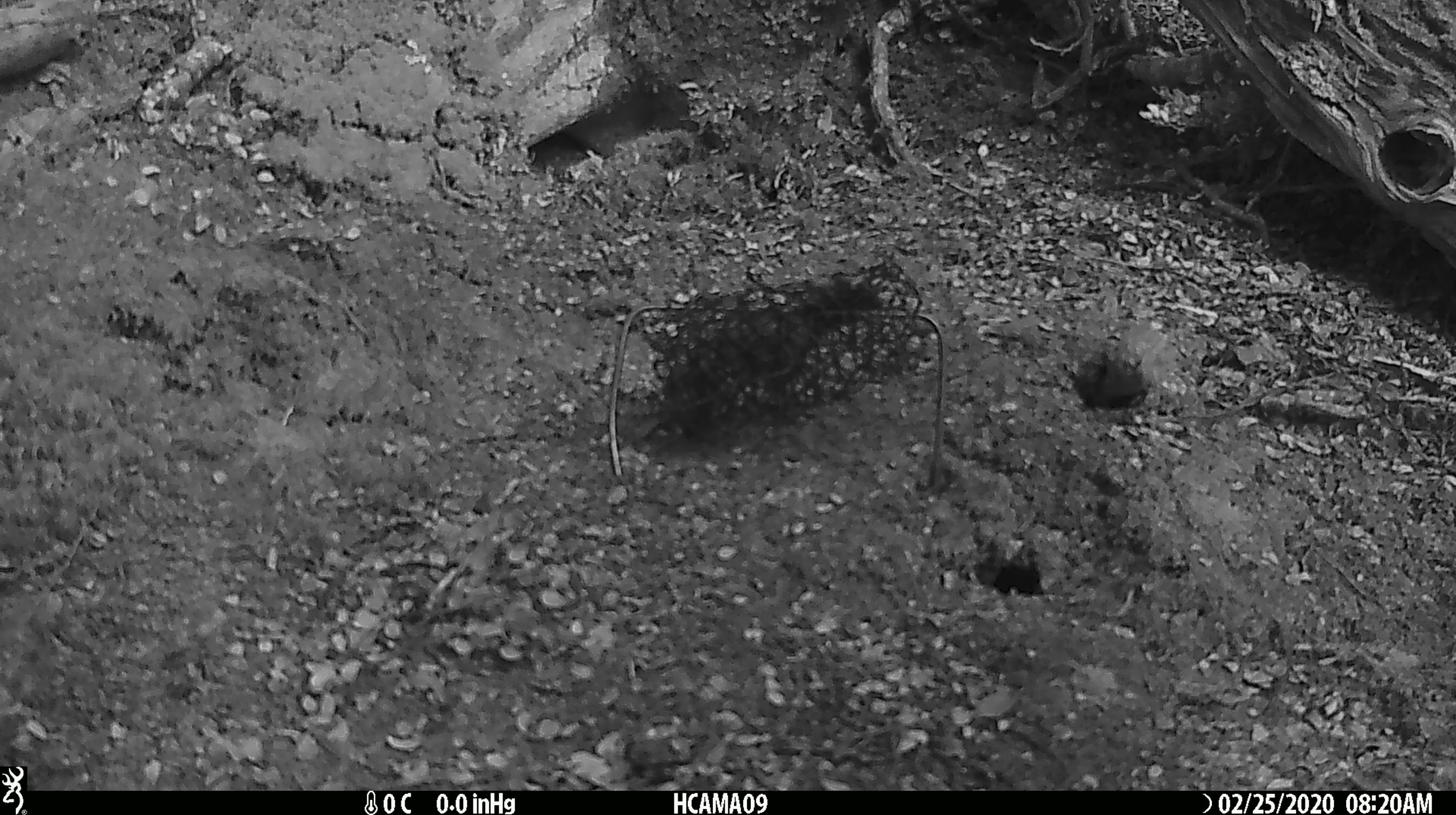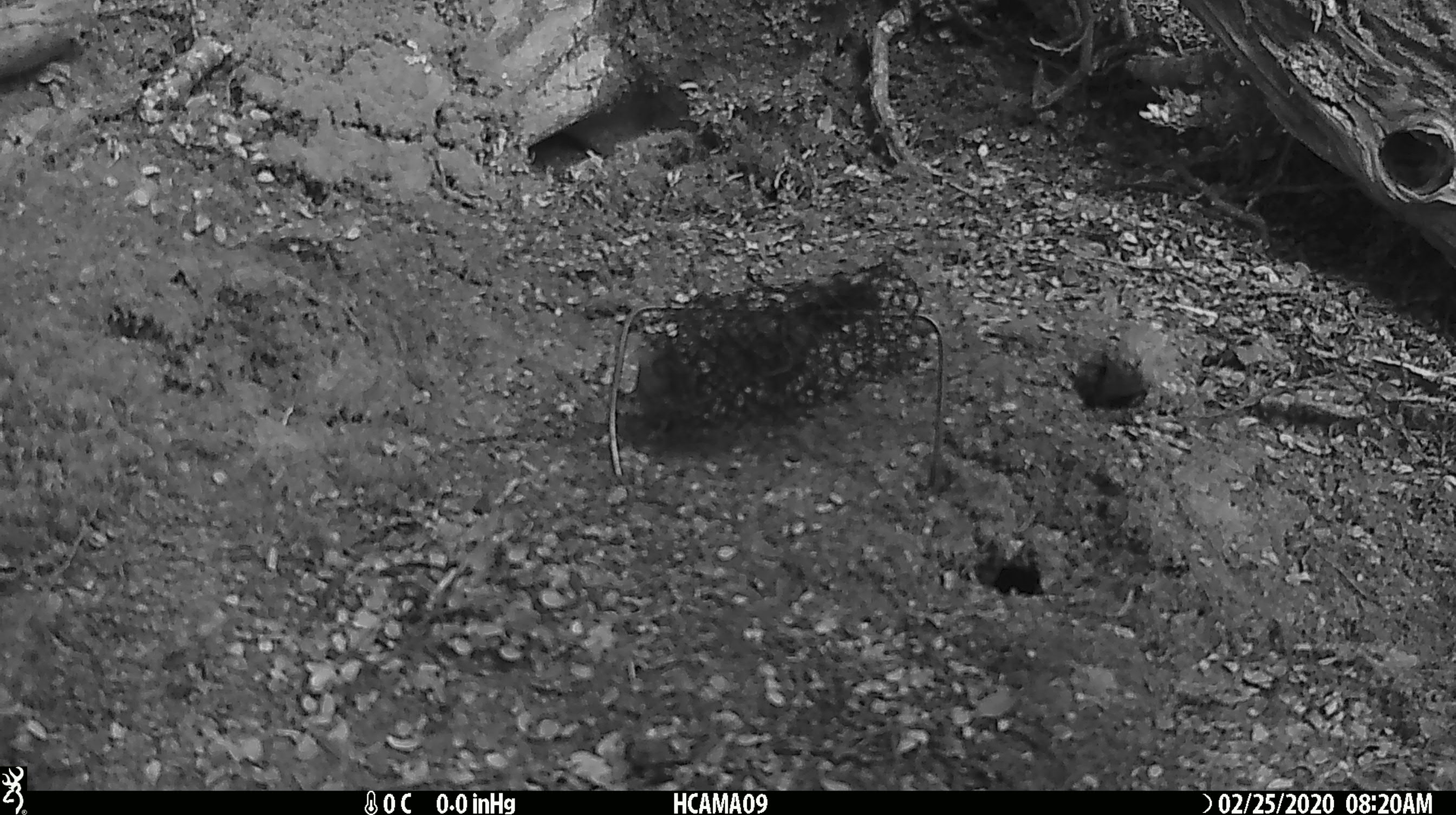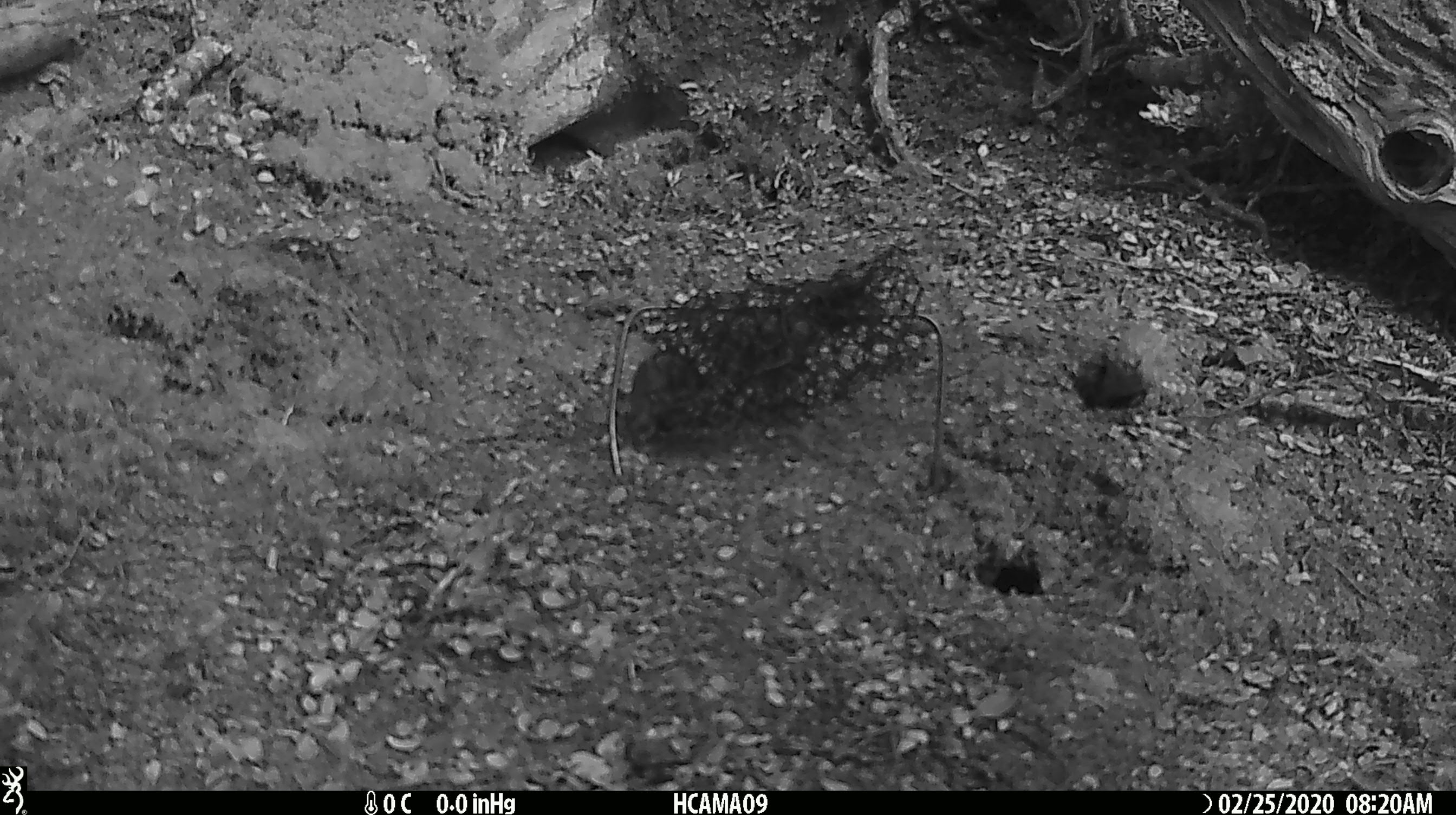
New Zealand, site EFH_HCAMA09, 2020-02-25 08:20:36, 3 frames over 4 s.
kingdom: Animalia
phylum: Chordata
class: Mammalia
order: Rodentia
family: Muridae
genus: Mus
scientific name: Mus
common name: mouse